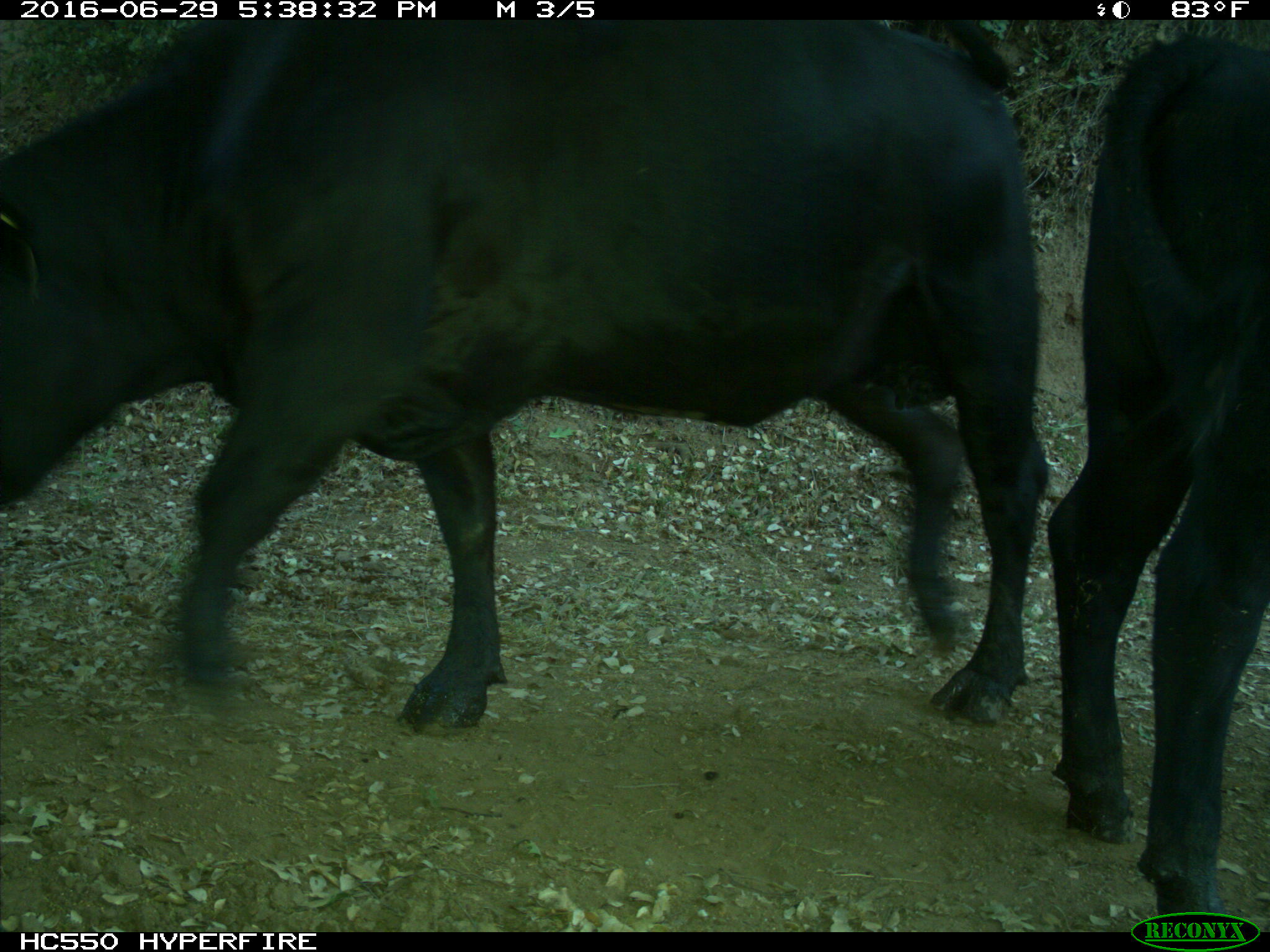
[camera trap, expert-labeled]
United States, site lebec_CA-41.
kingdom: Animalia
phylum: Chordata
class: Mammalia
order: Artiodactyla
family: Bovidae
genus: Bos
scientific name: Bos taurus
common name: domestic cow